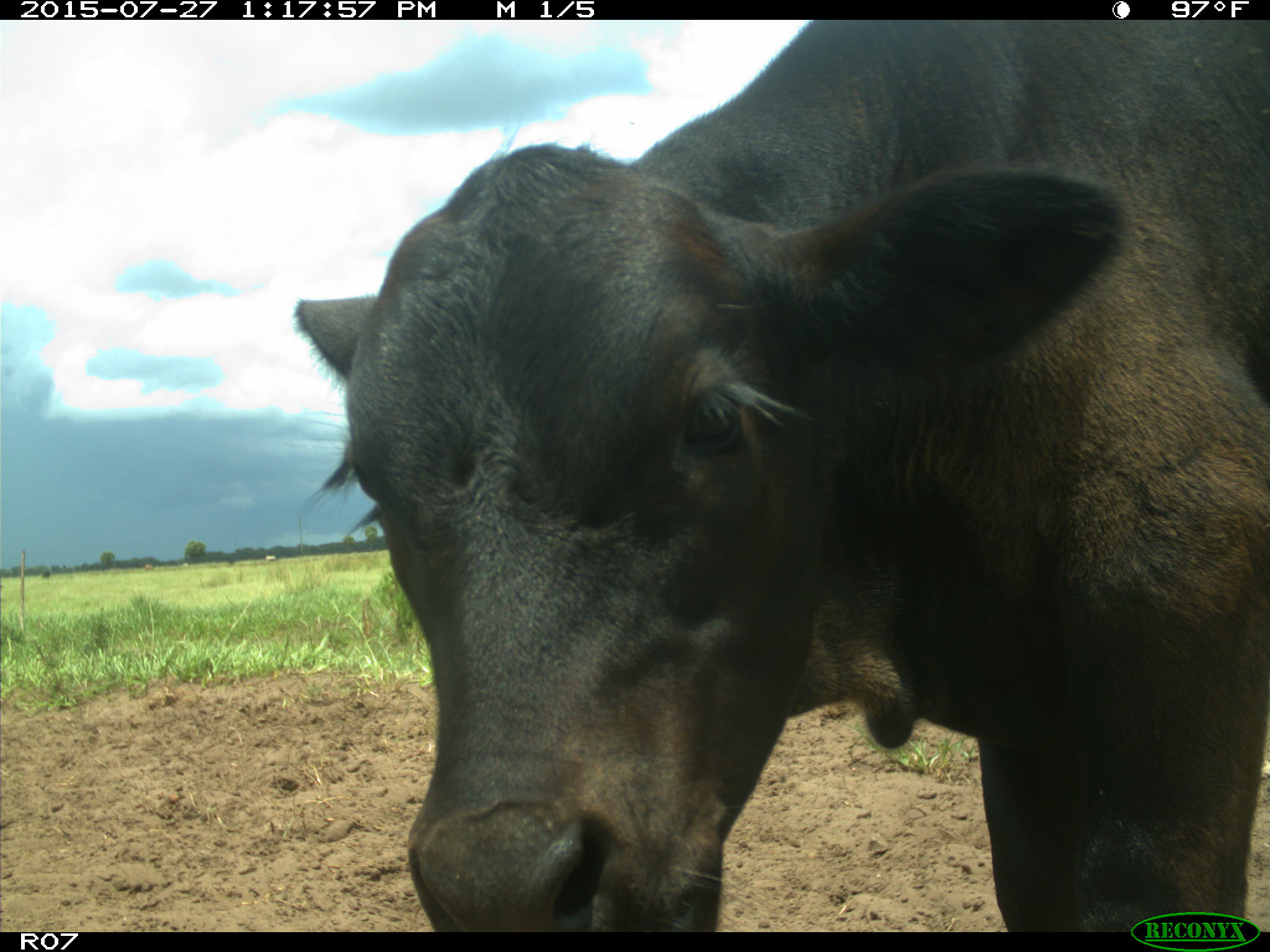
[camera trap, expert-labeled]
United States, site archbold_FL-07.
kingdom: Animalia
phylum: Chordata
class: Mammalia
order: Artiodactyla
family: Bovidae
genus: Bos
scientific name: Bos taurus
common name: domestic cow